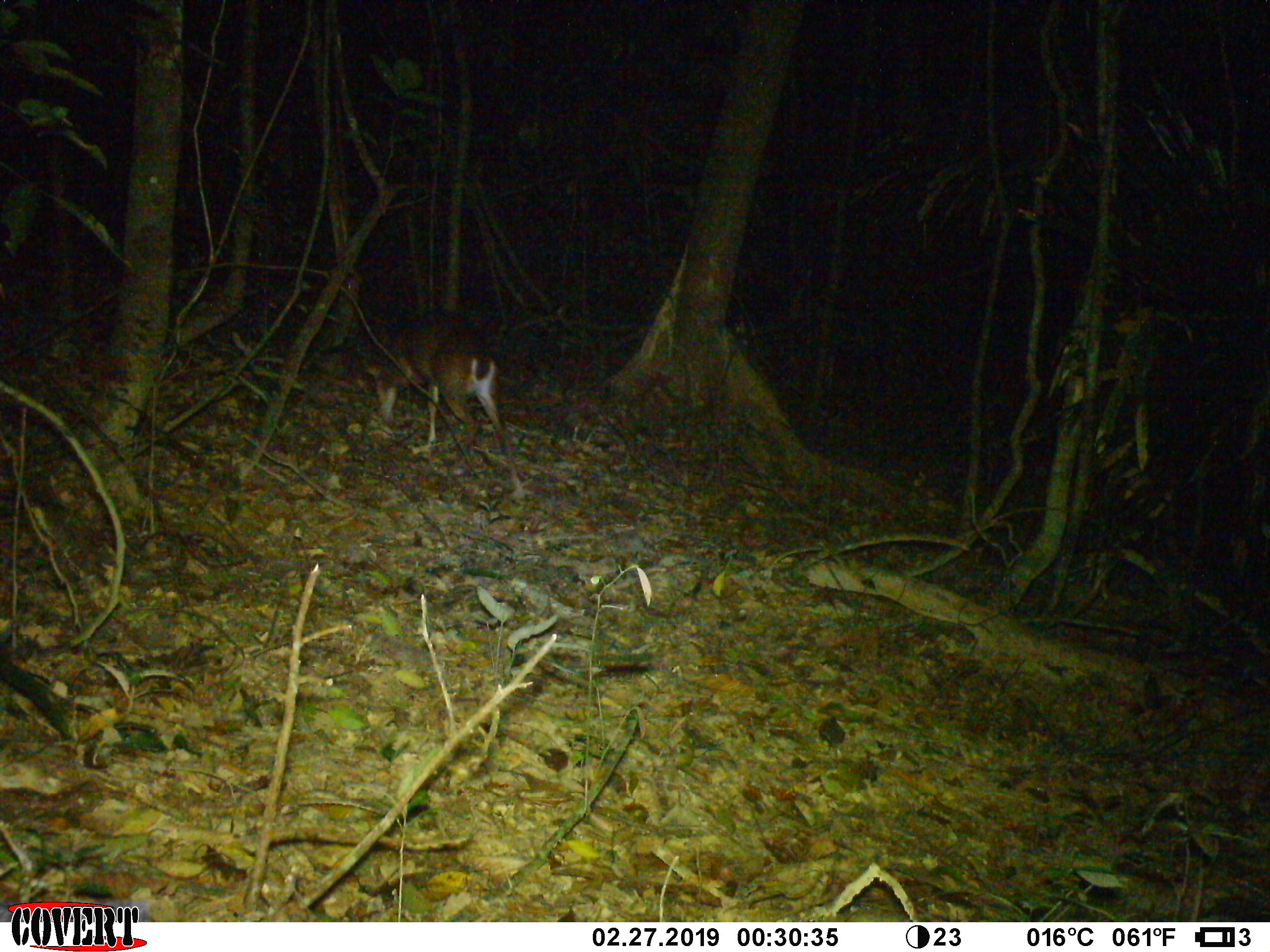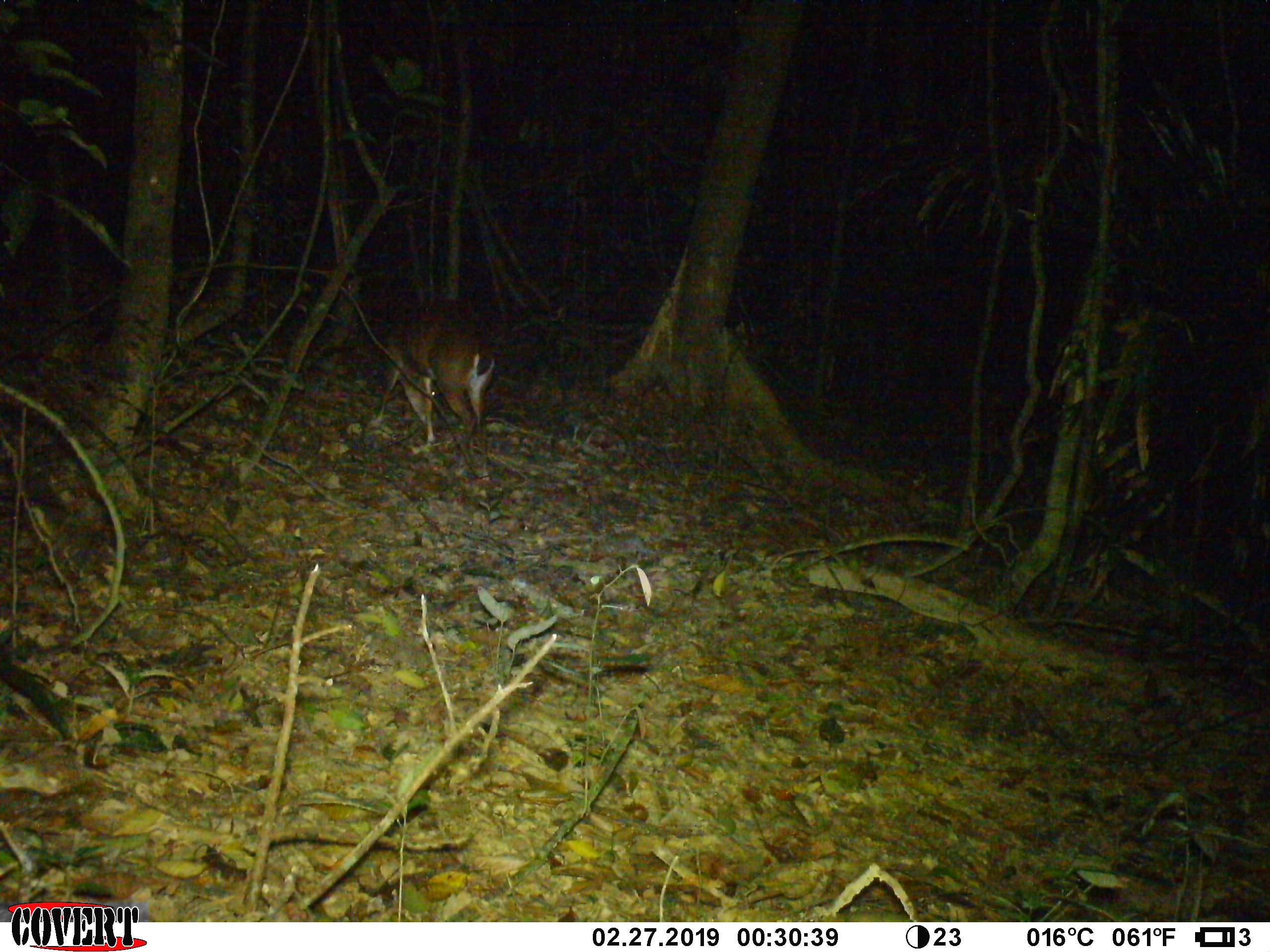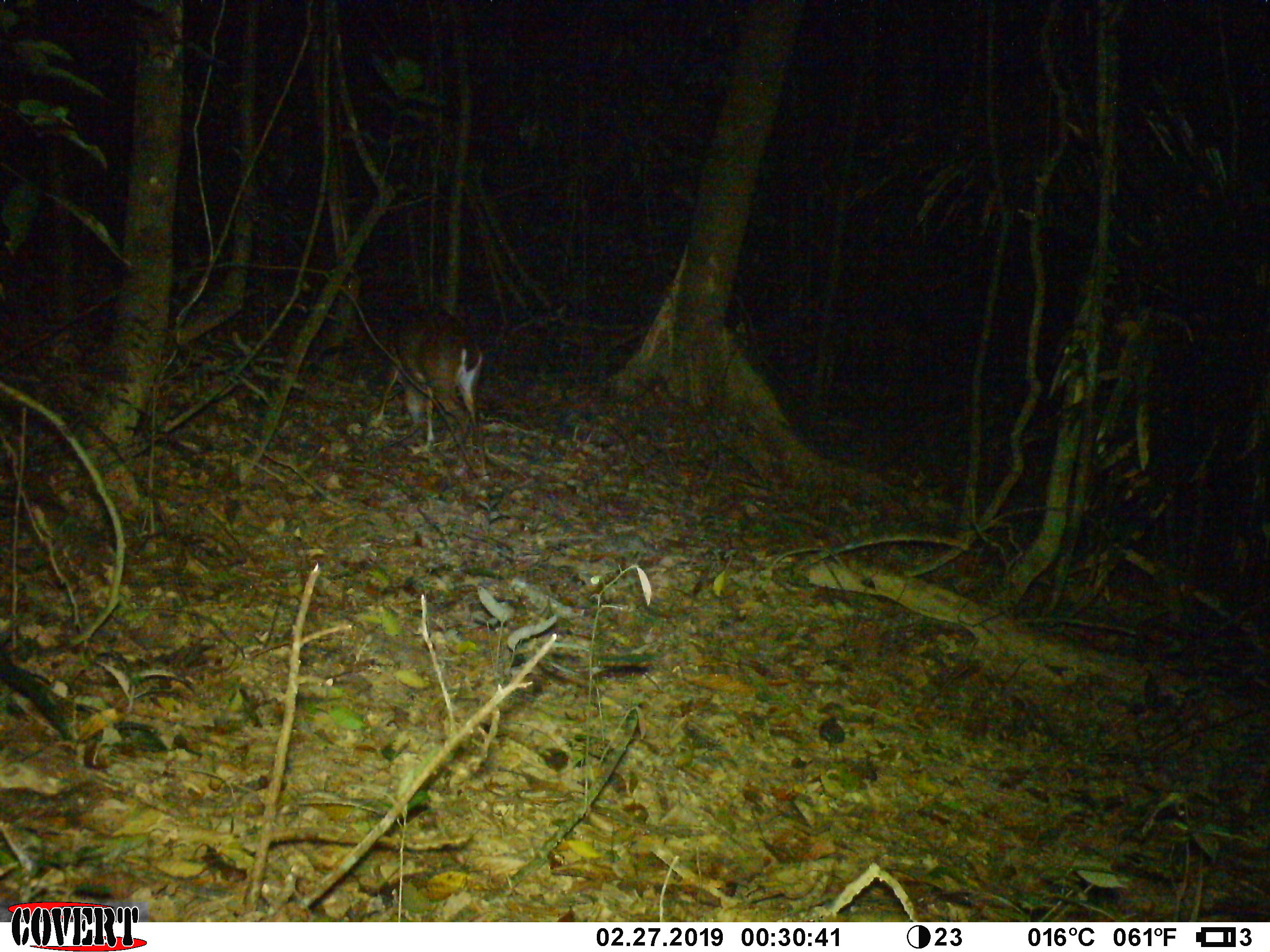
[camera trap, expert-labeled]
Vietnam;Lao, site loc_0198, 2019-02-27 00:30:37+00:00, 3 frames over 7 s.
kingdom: Animalia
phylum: Chordata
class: Mammalia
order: Artiodactyla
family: Cervidae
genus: Muntiacus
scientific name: Muntiacus vuquangensis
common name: large-antlered muntjac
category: large antlered muntjac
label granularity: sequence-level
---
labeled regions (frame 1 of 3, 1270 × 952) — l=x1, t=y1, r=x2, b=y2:
large antlered muntjac: l=364, t=315, r=523, b=493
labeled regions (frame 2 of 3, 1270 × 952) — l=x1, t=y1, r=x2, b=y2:
large antlered muntjac: l=377, t=310, r=495, b=481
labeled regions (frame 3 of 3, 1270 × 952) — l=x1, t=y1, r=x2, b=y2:
large antlered muntjac: l=377, t=310, r=488, b=481